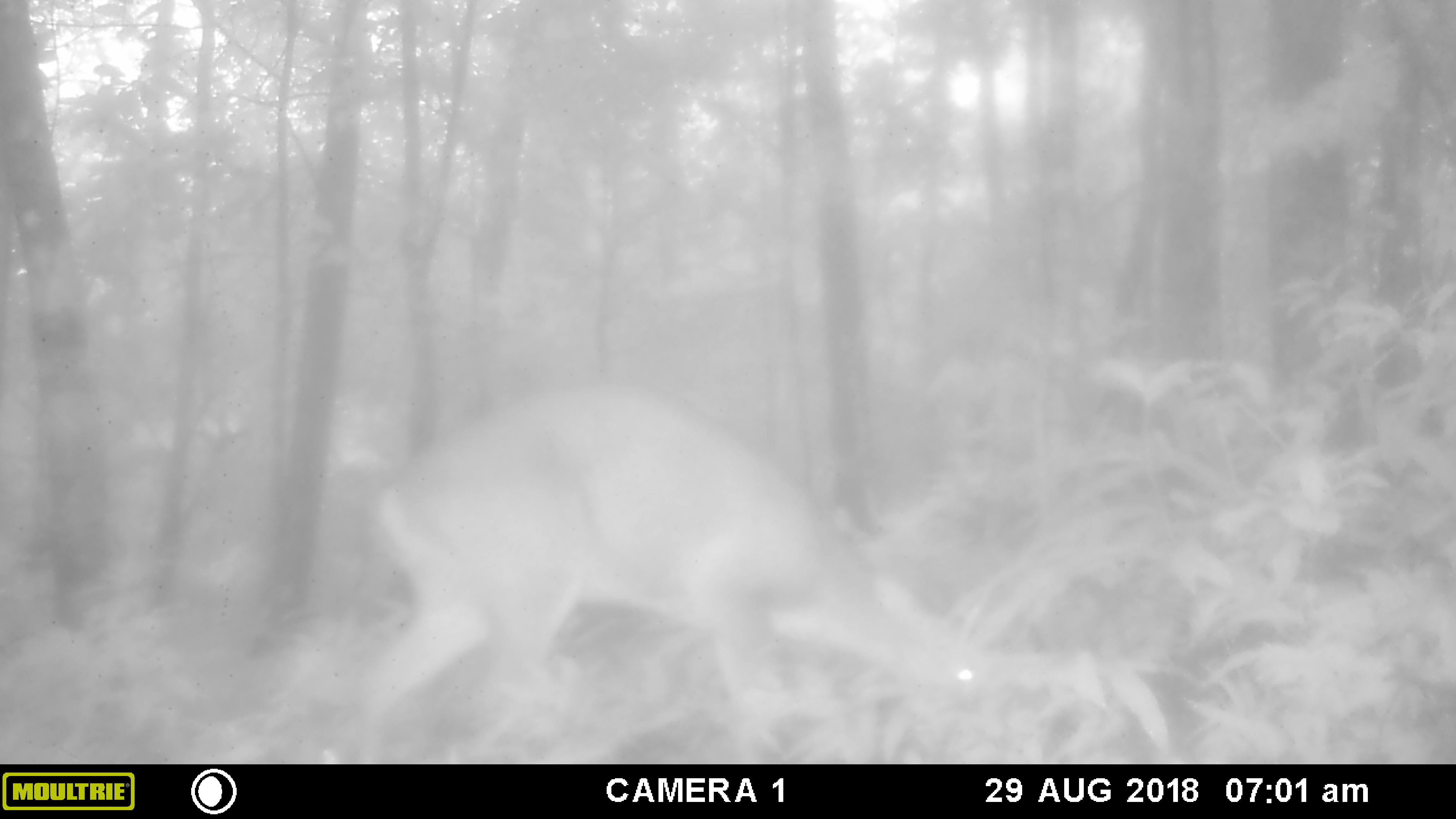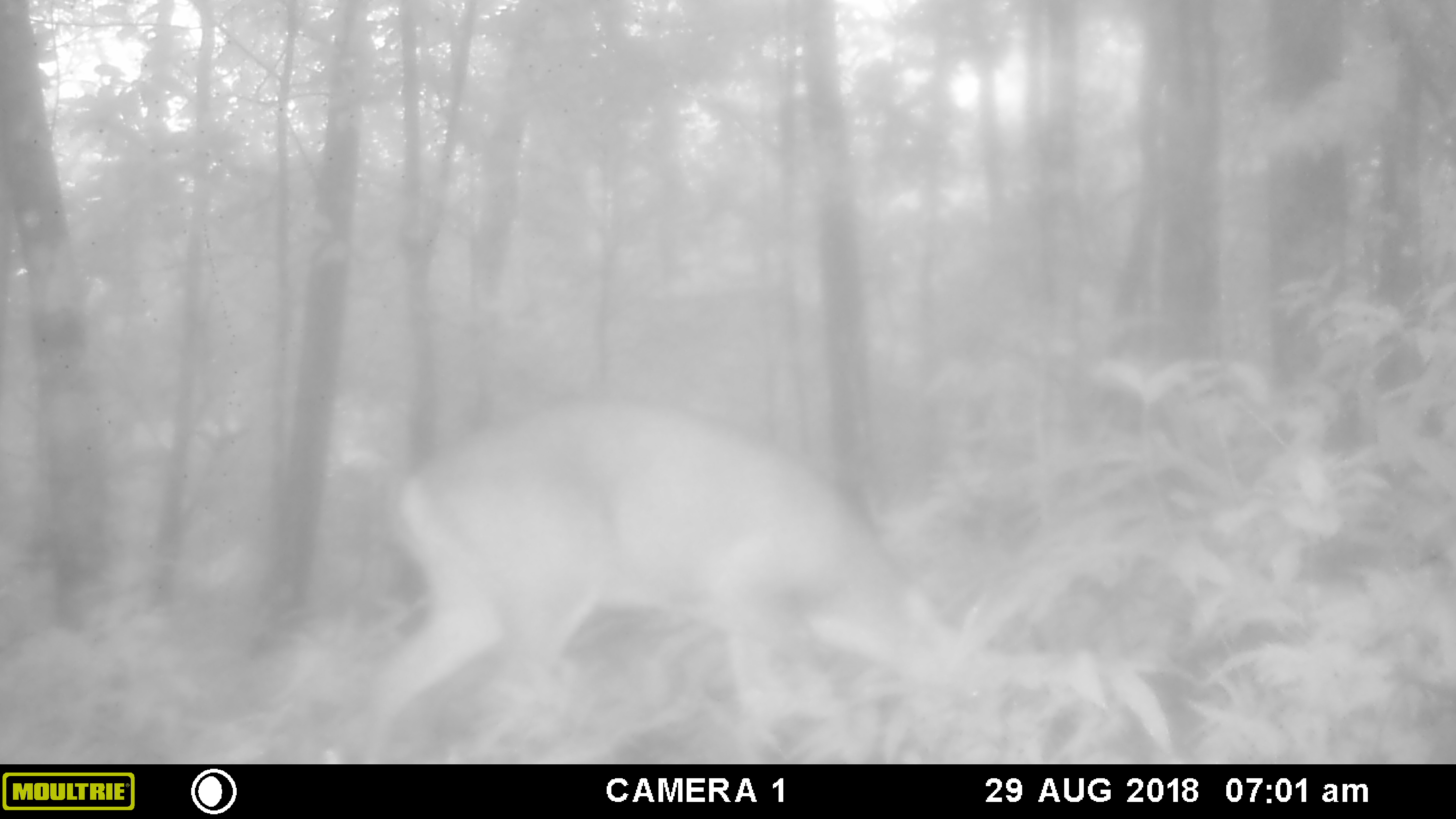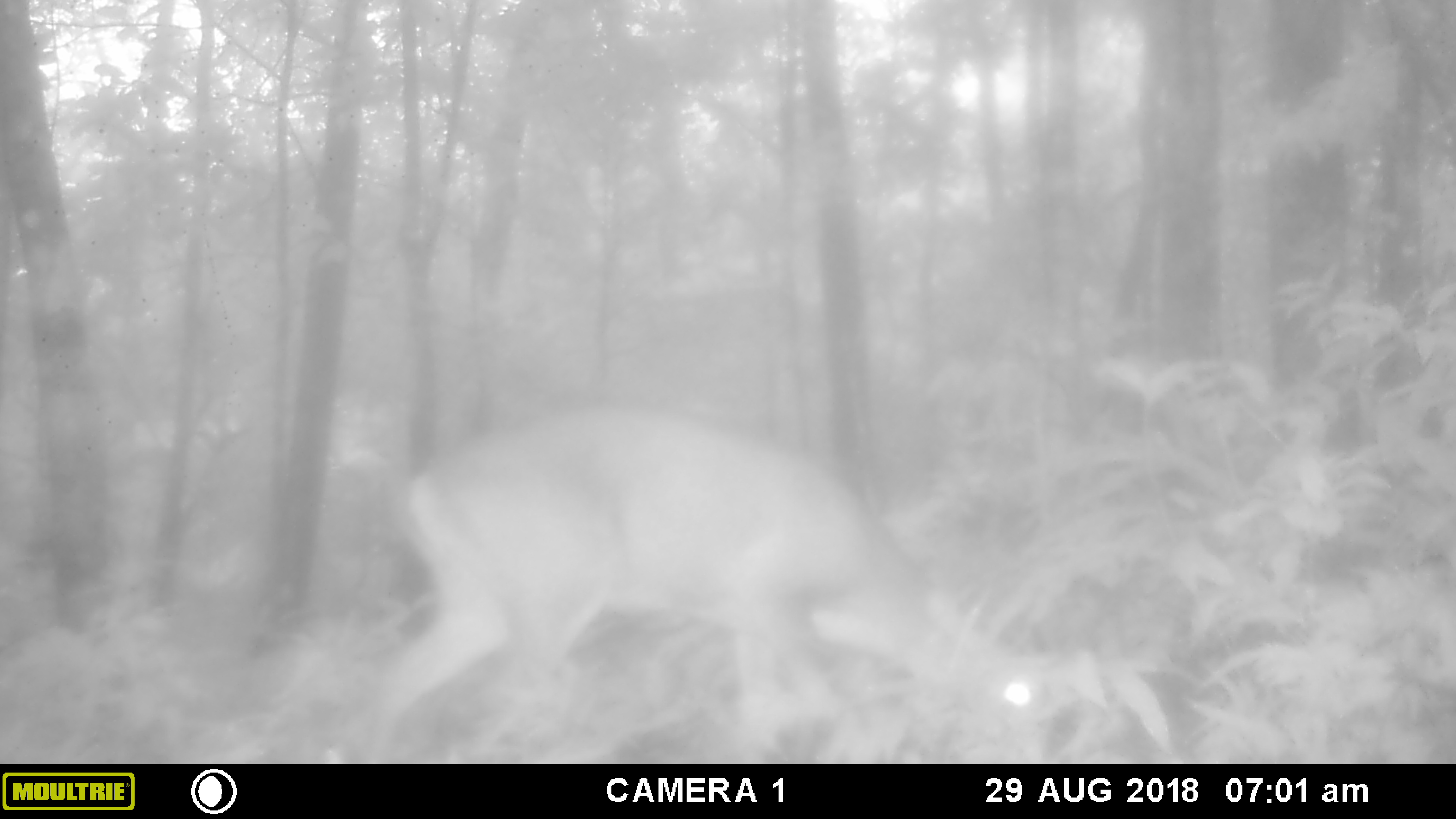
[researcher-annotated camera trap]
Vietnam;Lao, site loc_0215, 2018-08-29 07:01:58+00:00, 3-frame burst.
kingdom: Animalia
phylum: Chordata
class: Mammalia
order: Artiodactyla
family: Cervidae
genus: Muntiacus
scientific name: Muntiacus vuquangensis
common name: large-antlered muntjac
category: large antlered muntjac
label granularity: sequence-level